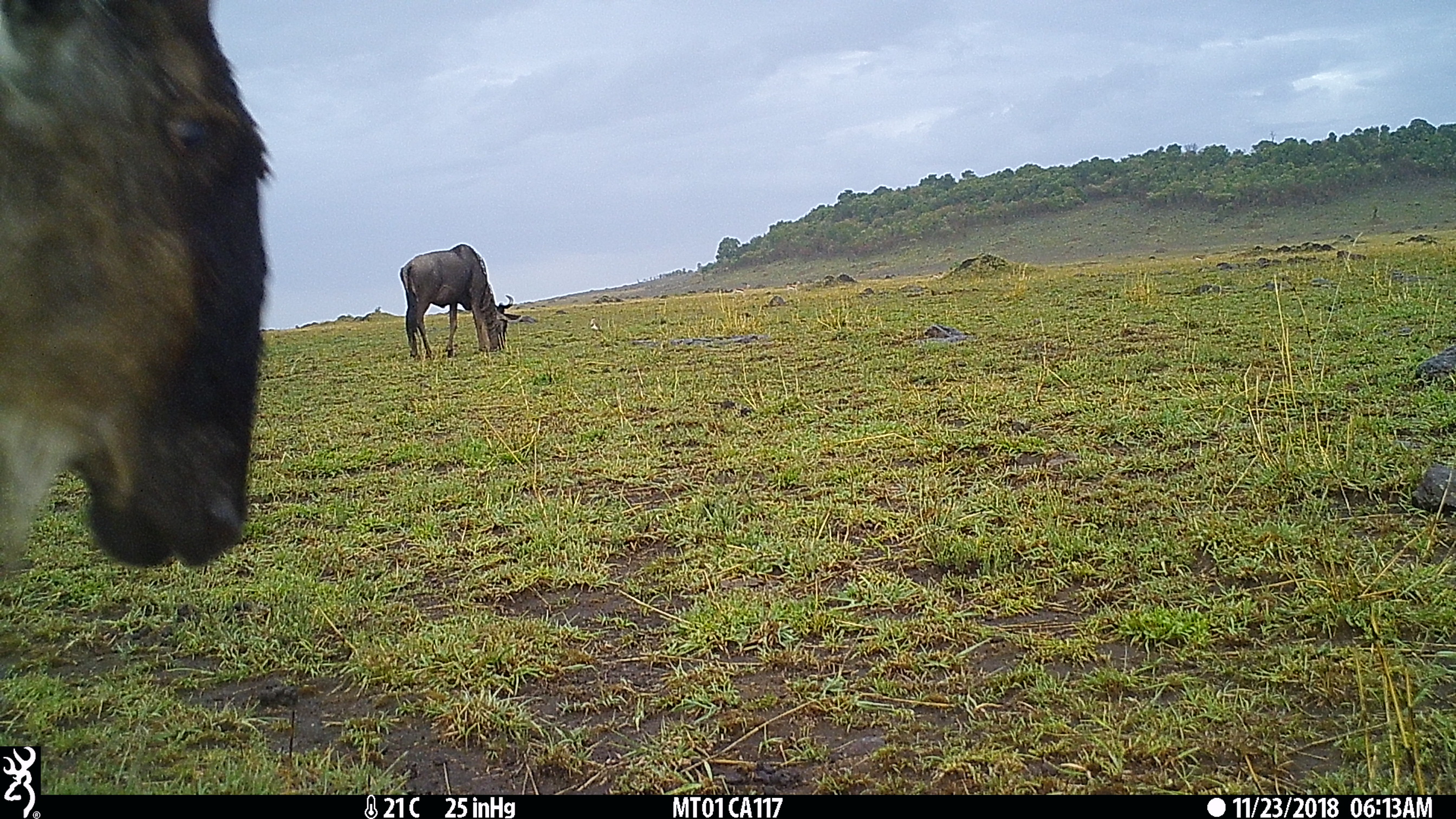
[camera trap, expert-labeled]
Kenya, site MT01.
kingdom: Animalia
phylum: Chordata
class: Mammalia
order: Artiodactyla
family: Bovidae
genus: Connochaetes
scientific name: Connochaetes taurinus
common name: blue wildebeest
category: wildebeest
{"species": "wildebeest (blue wildebeest) (Connochaetes taurinus)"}